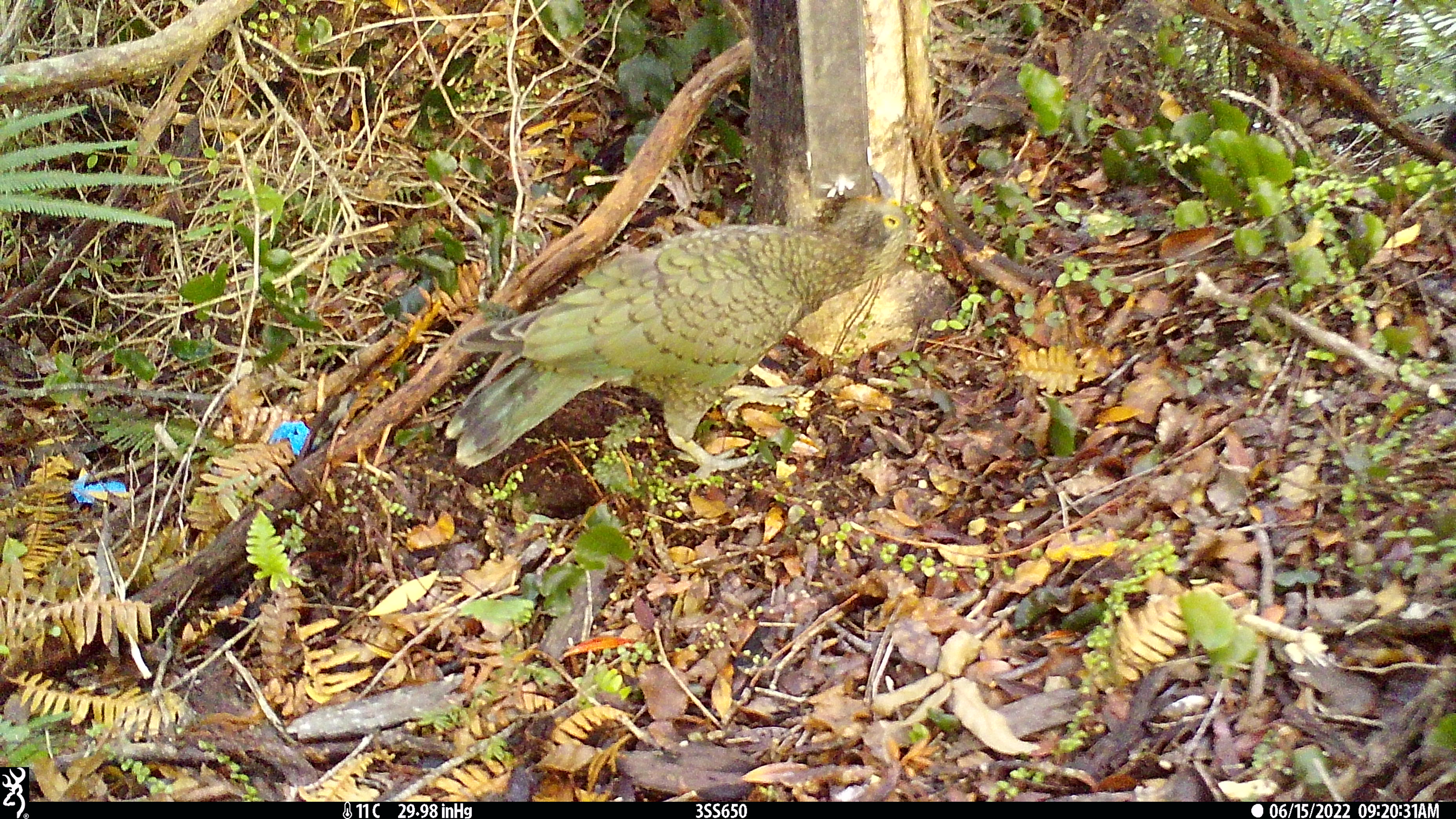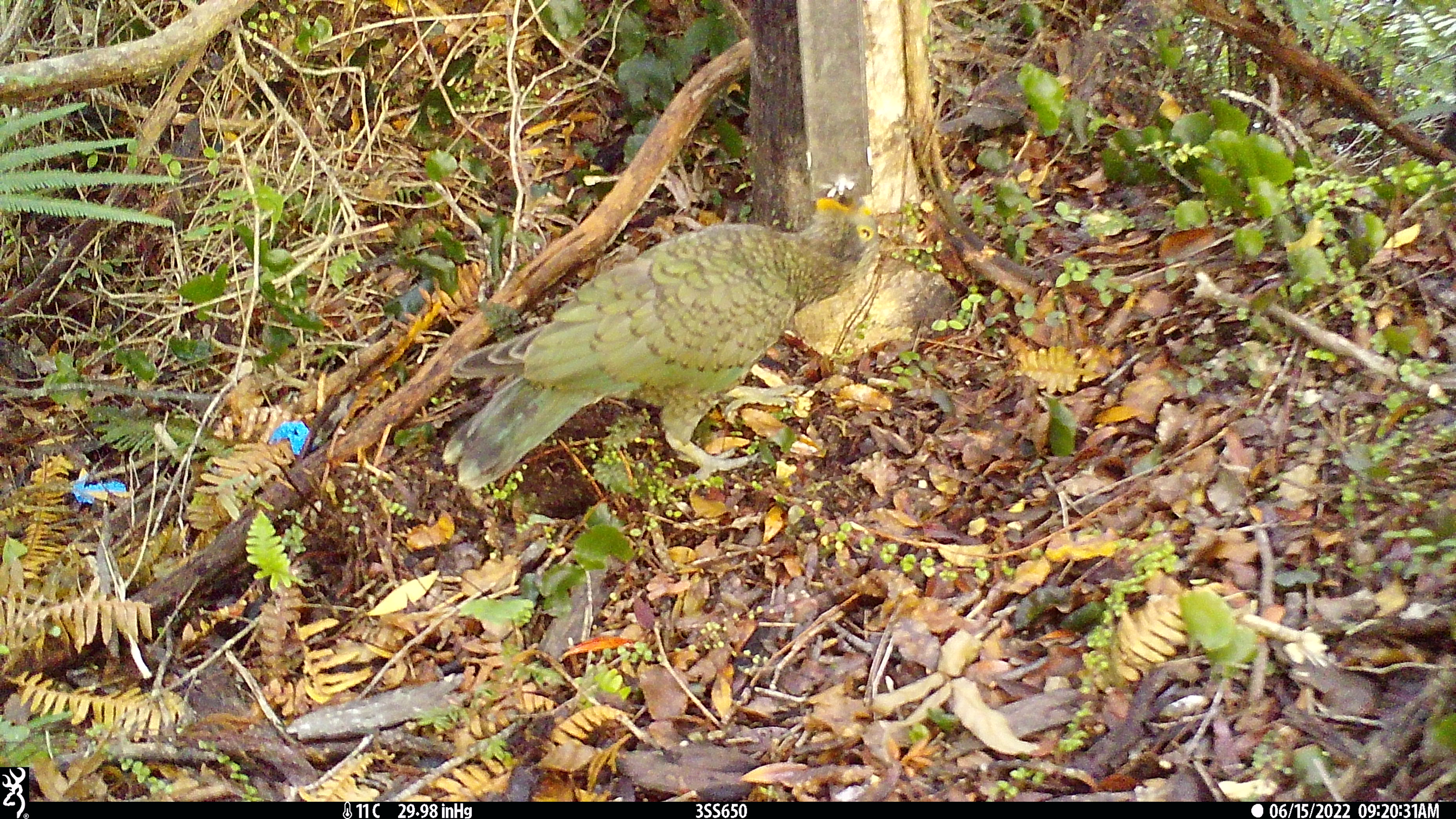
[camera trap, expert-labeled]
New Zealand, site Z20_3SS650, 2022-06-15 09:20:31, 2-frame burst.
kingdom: Animalia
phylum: Chordata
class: Aves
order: Psittaciformes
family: Strigopidae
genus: Nestor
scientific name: Nestor notabilis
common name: kea